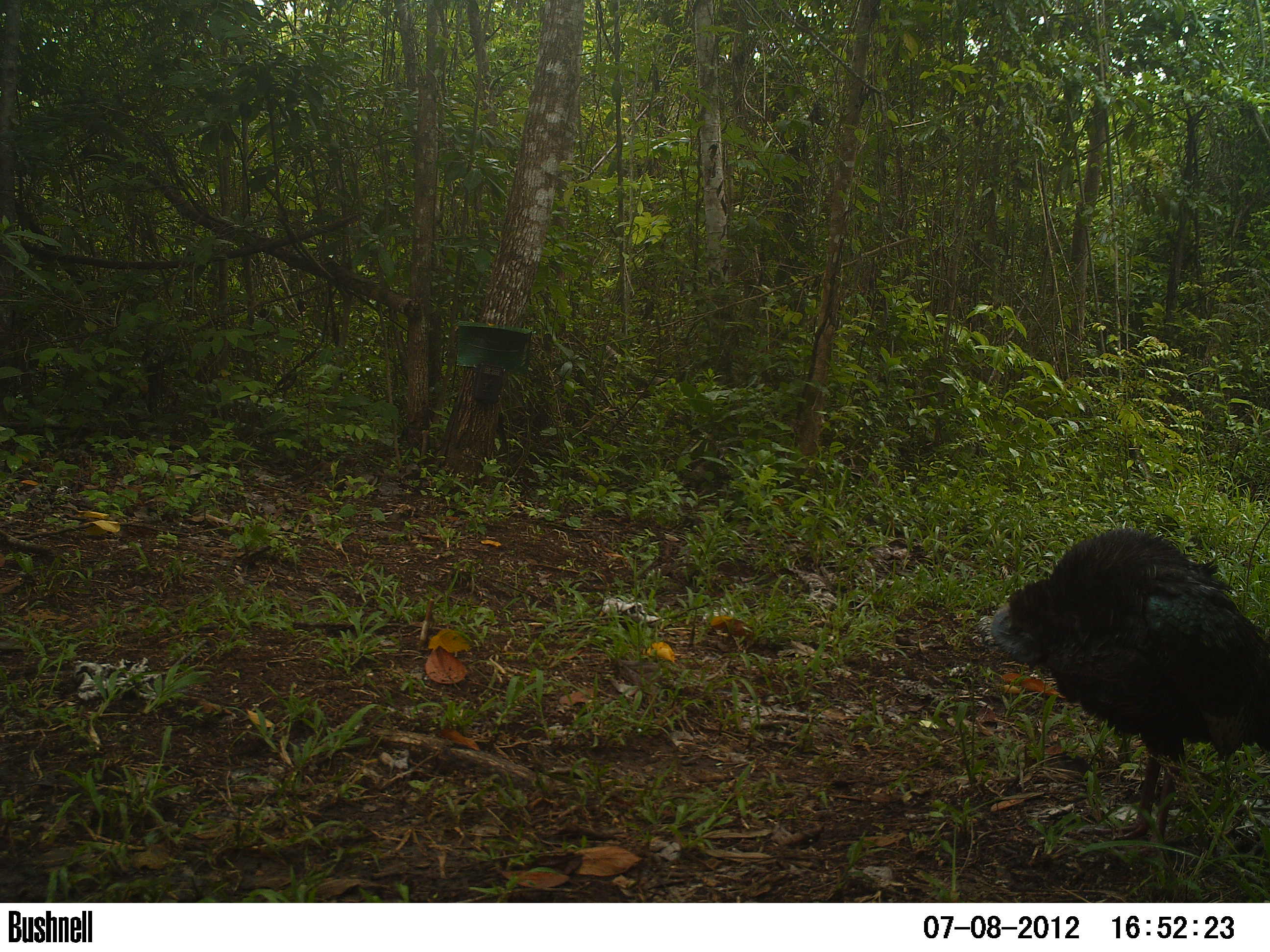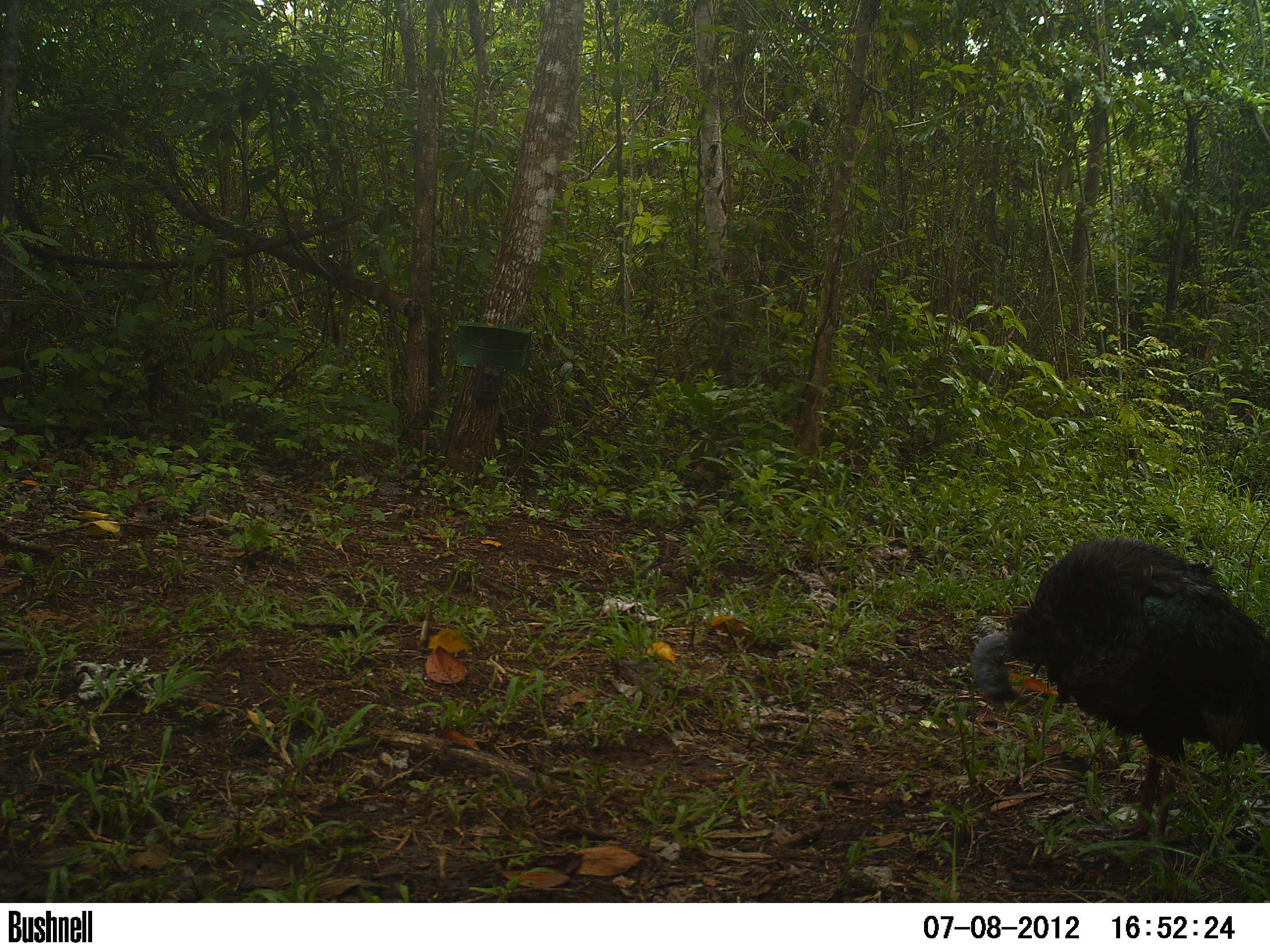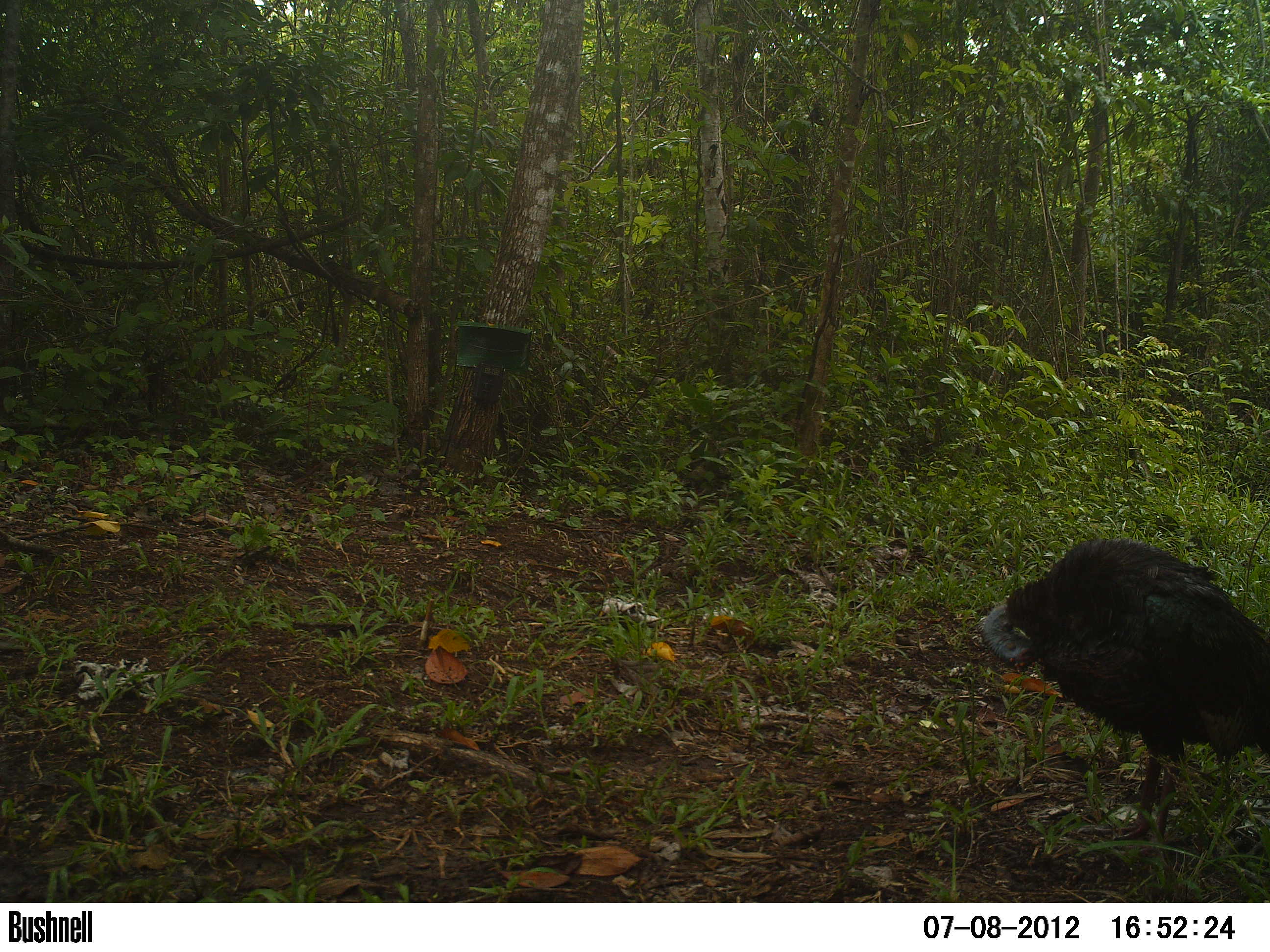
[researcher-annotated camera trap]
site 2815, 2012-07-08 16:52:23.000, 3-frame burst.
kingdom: Animalia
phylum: Chordata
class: Aves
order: Galliformes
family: Phasianidae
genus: Meleagris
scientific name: Meleagris ocellata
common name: ocellated turkey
Meleagris ocellata (ocellated turkey), count 1, age adult.